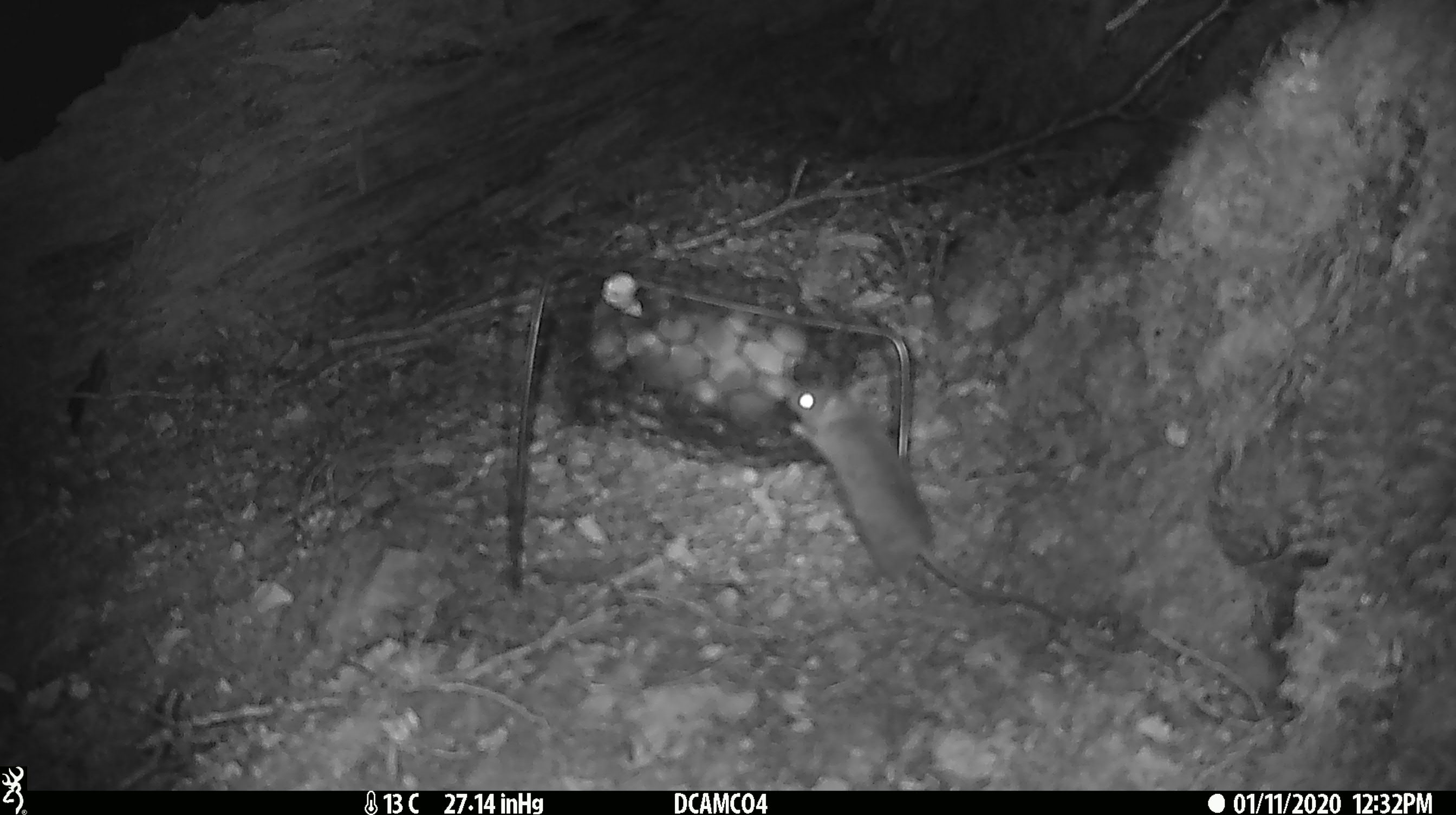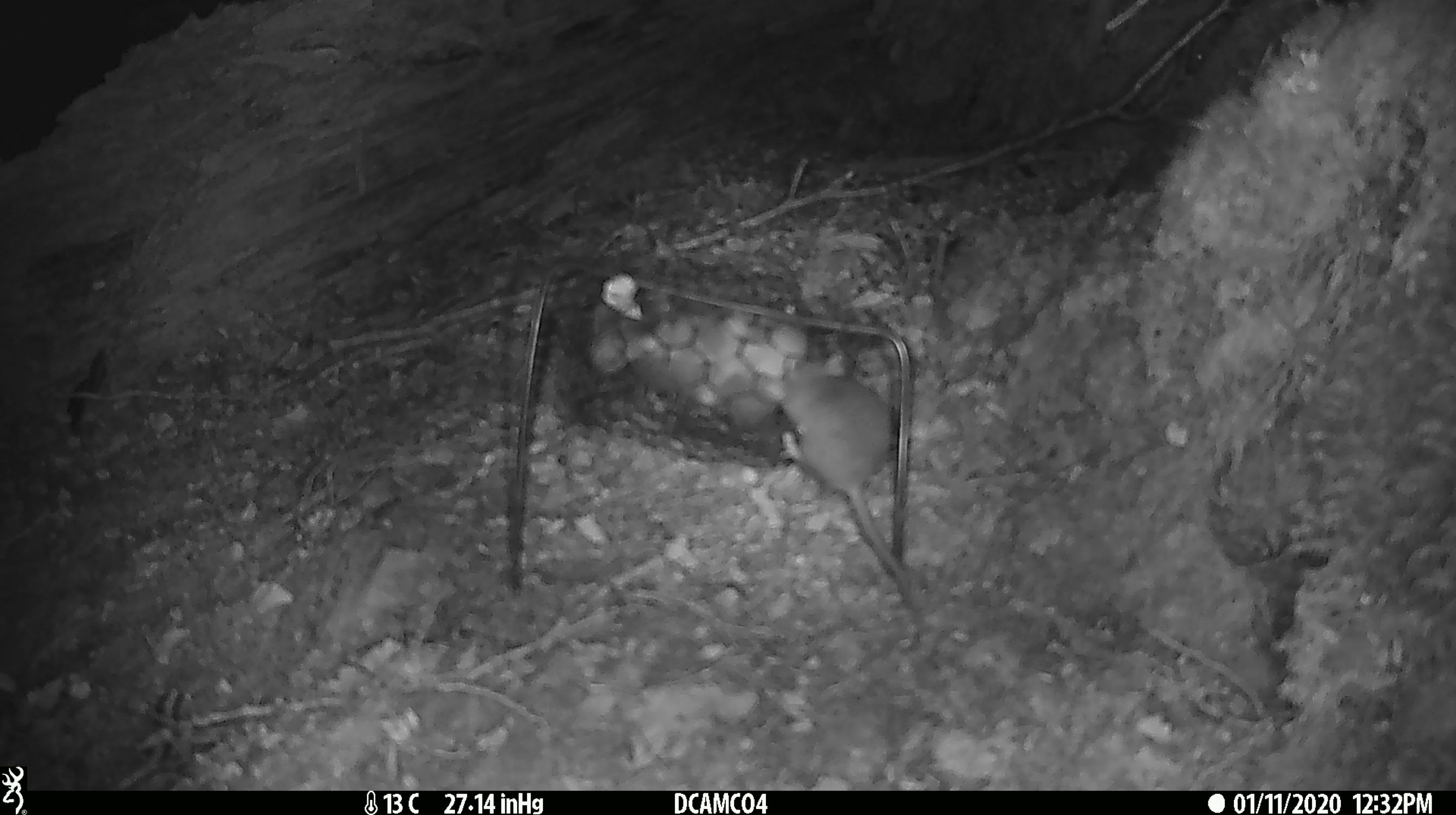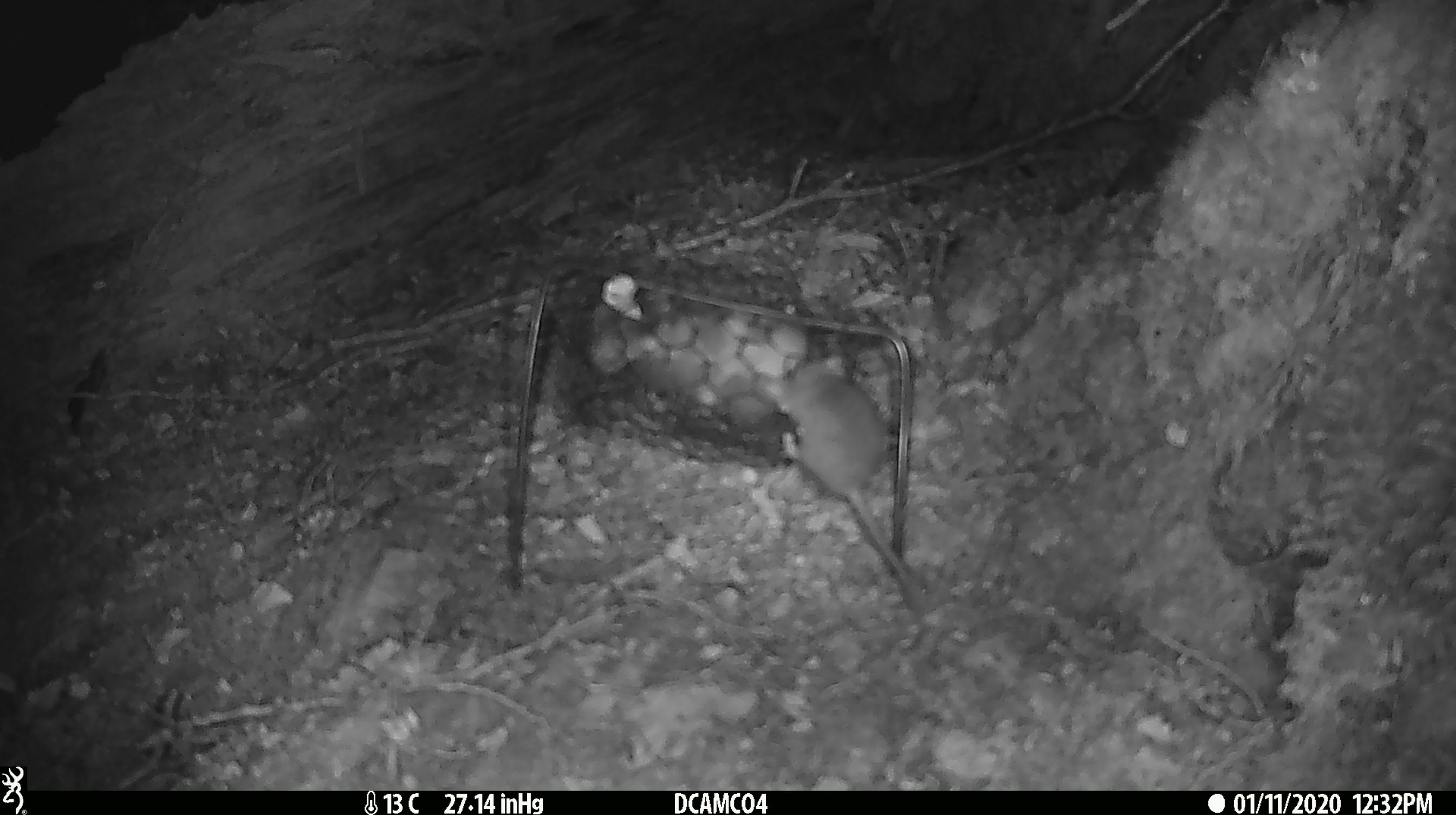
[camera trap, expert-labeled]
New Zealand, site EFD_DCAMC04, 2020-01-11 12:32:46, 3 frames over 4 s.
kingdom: Animalia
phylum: Chordata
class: Mammalia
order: Rodentia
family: Muridae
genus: Mus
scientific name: Mus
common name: mouse